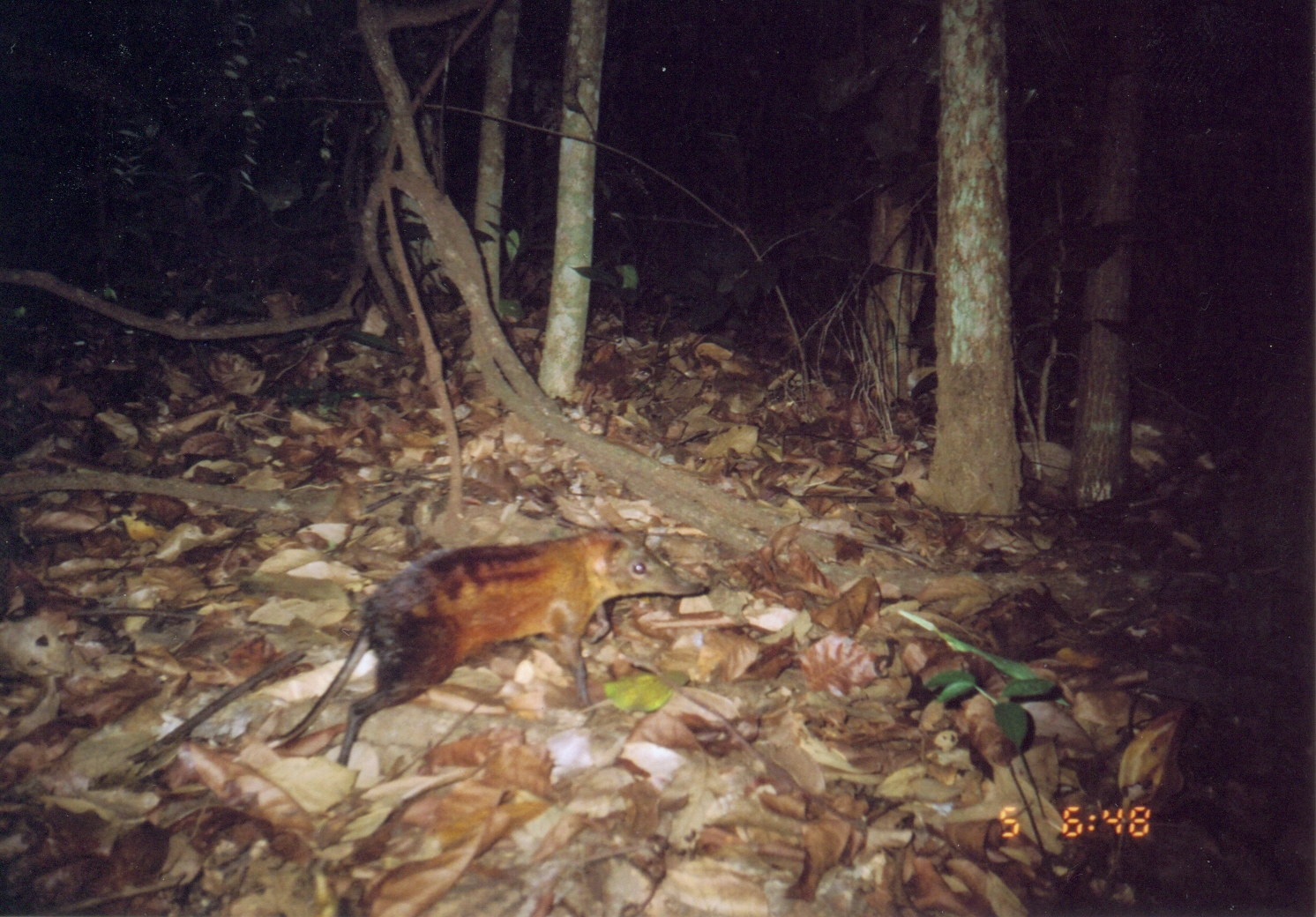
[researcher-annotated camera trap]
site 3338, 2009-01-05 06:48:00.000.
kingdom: Animalia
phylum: Chordata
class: Mammalia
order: Macroscelidea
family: Macroscelididae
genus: Rhynchocyon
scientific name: Rhynchocyon udzungwensis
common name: grey-faced sengi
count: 1